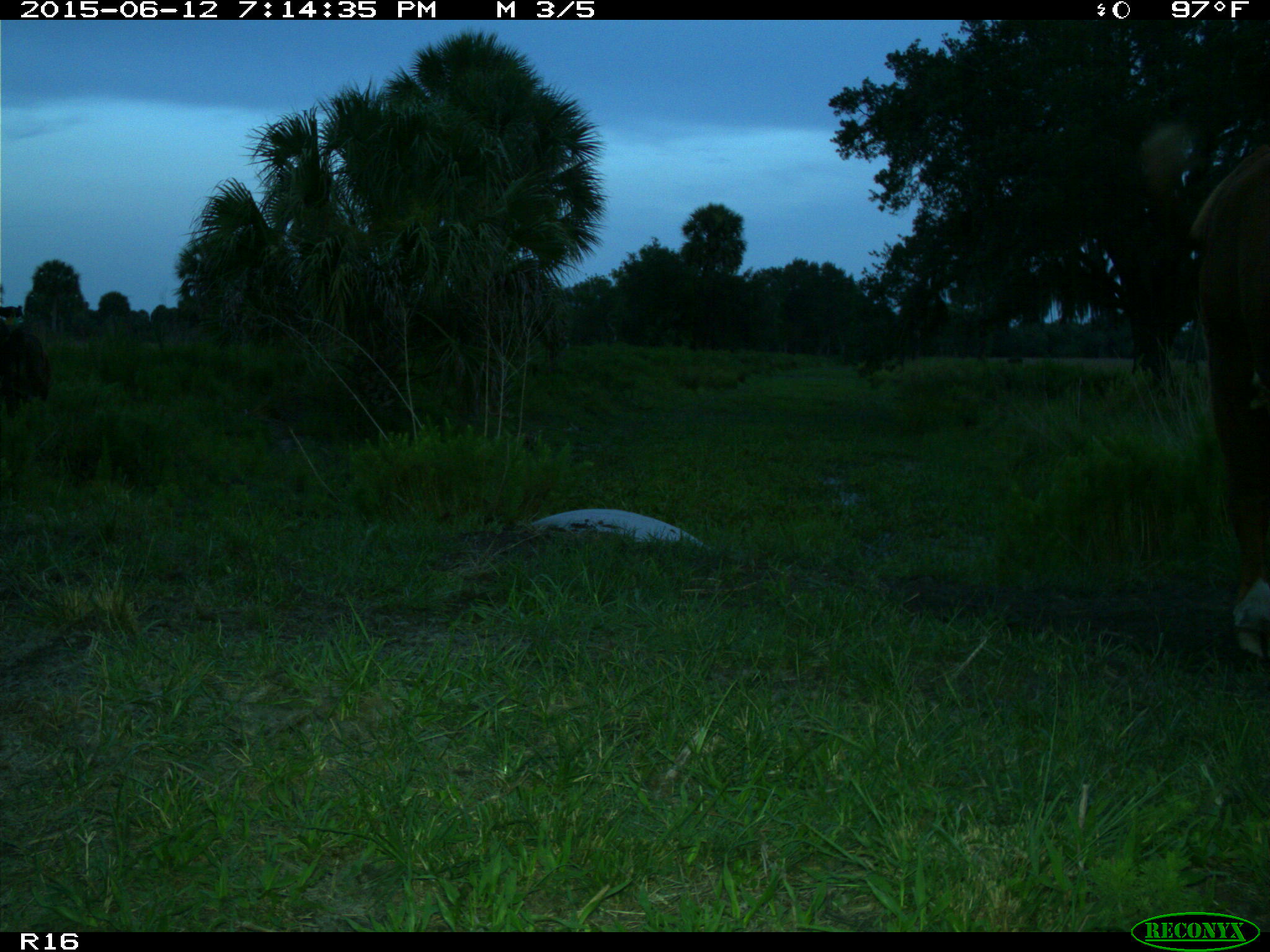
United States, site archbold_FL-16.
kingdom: Animalia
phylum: Chordata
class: Mammalia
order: Artiodactyla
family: Bovidae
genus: Bos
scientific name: Bos taurus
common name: domestic cow